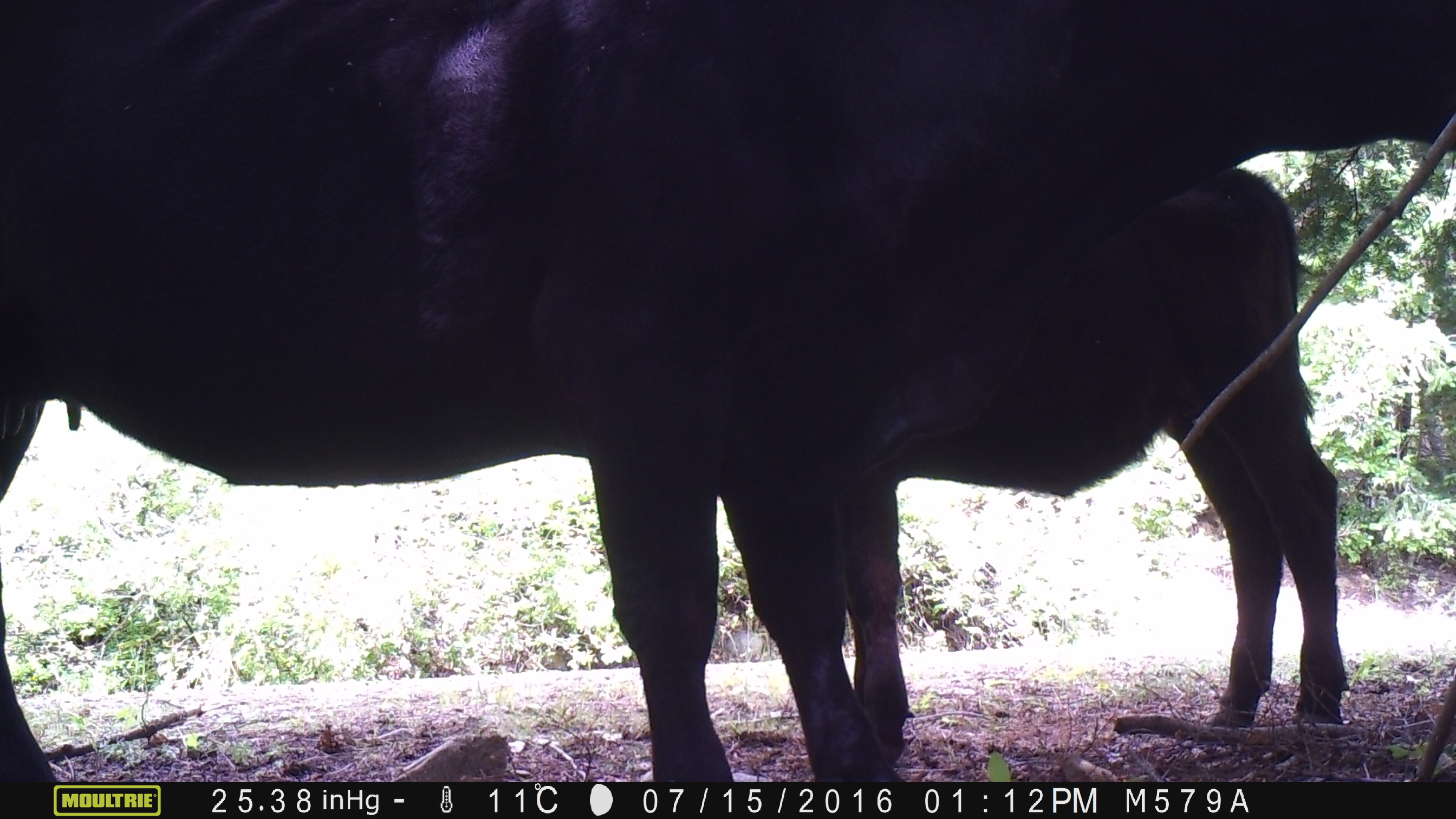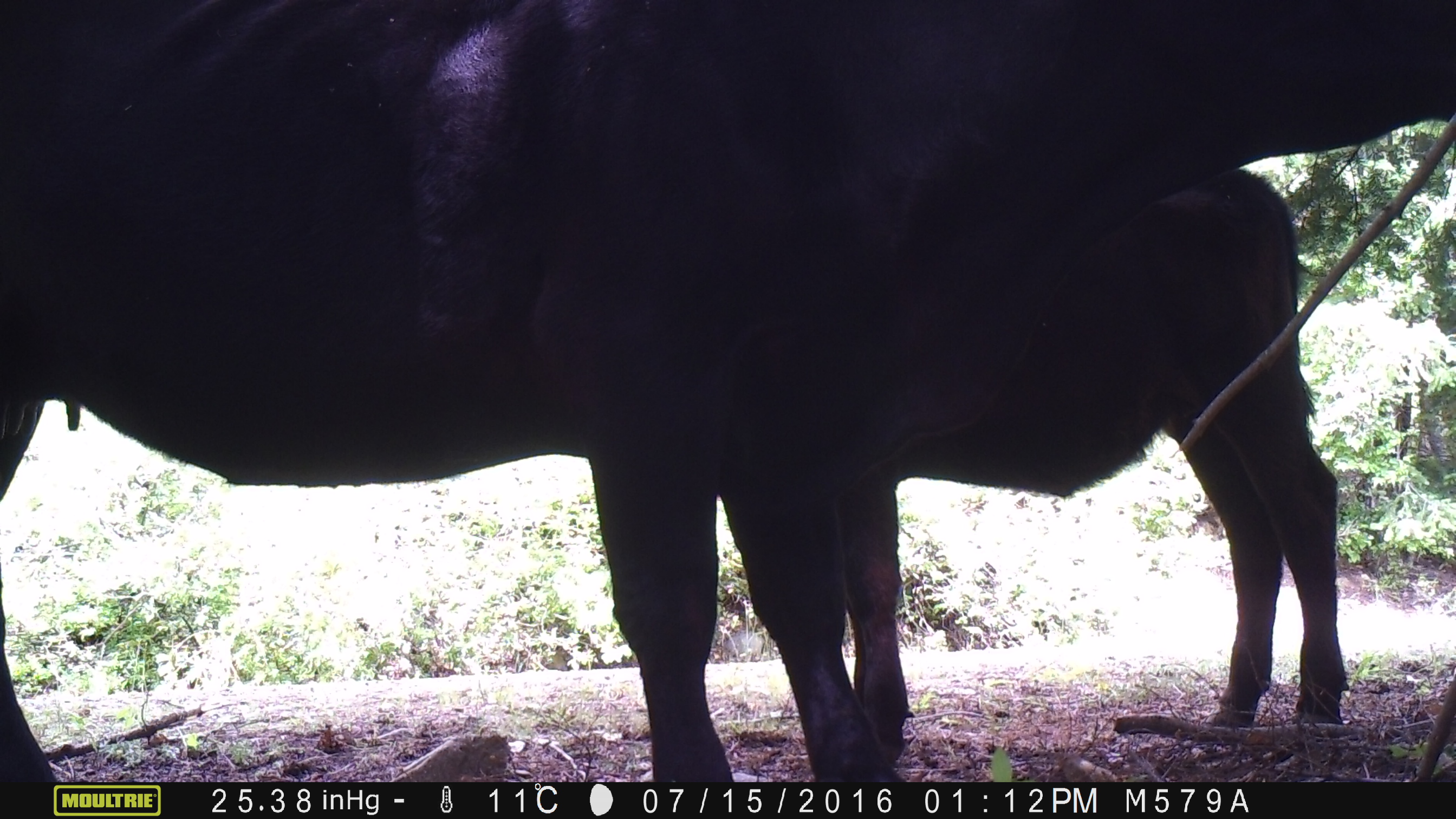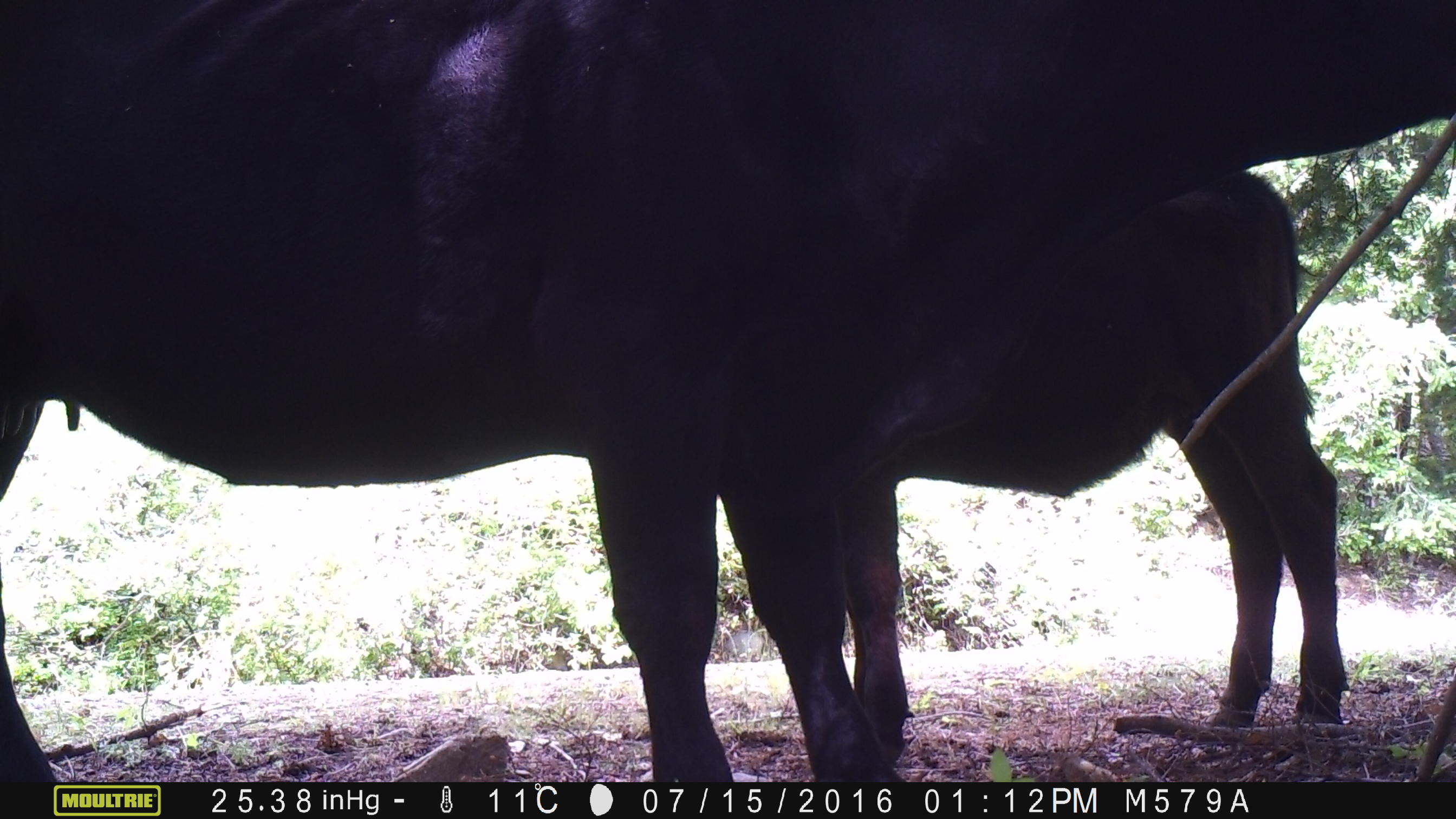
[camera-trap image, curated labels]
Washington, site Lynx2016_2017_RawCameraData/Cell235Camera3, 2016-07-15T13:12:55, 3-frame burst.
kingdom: Animalia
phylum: Chordata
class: Mammalia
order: Artiodactyla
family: Bovidae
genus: Bos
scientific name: Bos taurus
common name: domestic cattle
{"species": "domestic cattle (Bos taurus)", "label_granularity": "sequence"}